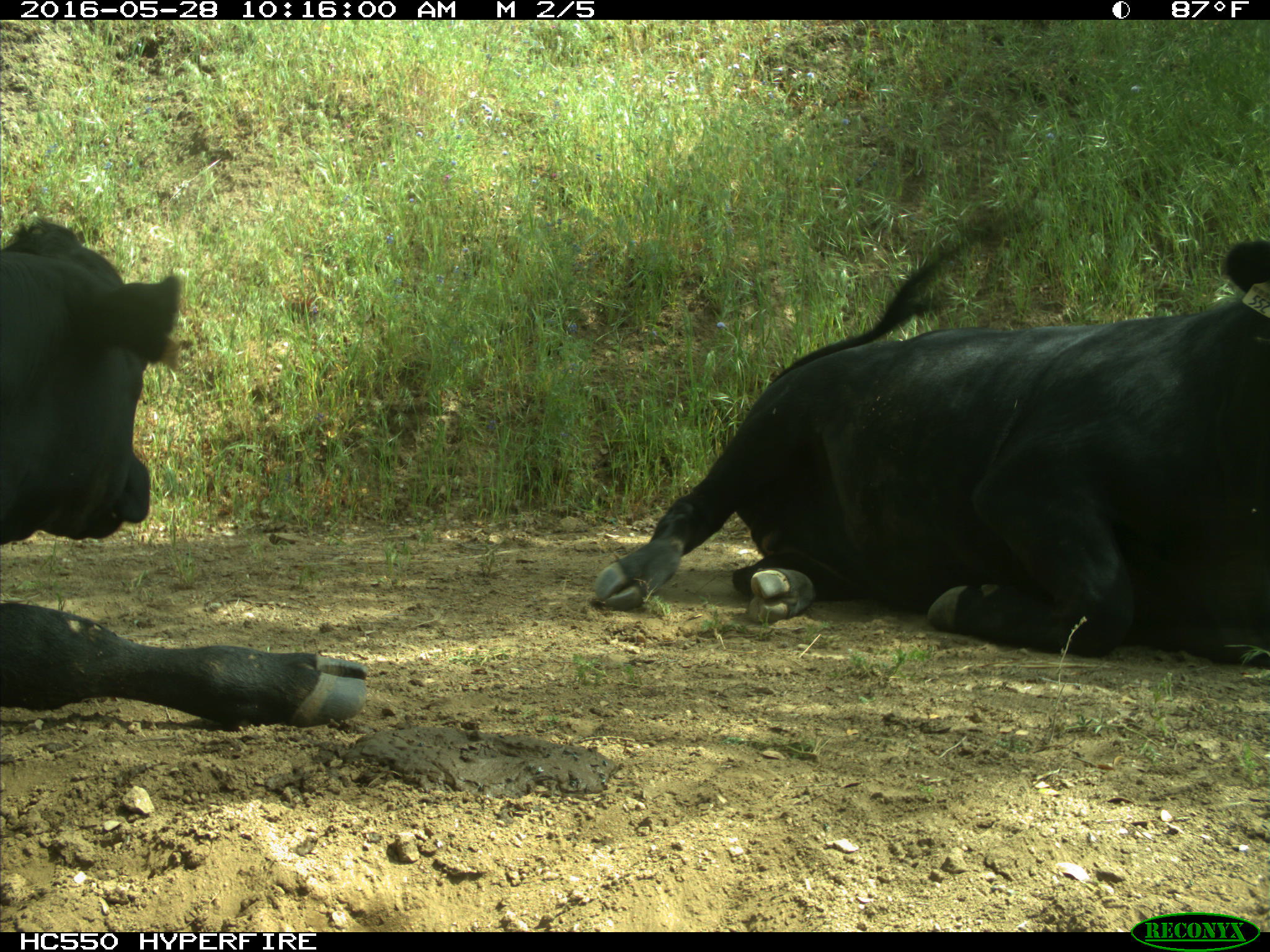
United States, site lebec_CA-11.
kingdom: Animalia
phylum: Chordata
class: Mammalia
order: Artiodactyla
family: Bovidae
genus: Bos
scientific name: Bos taurus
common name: domestic cow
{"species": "Bos taurus (domestic cow)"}